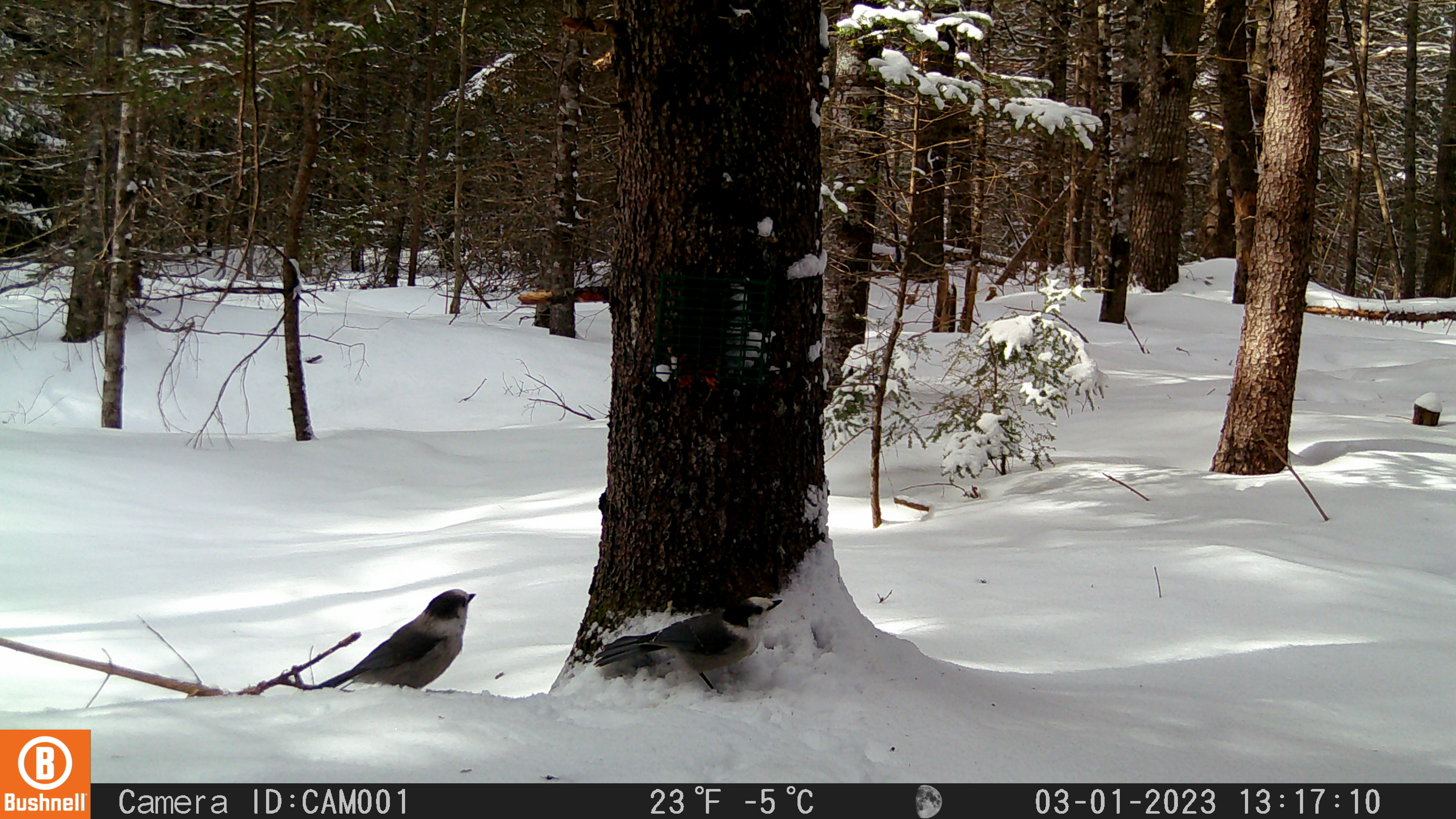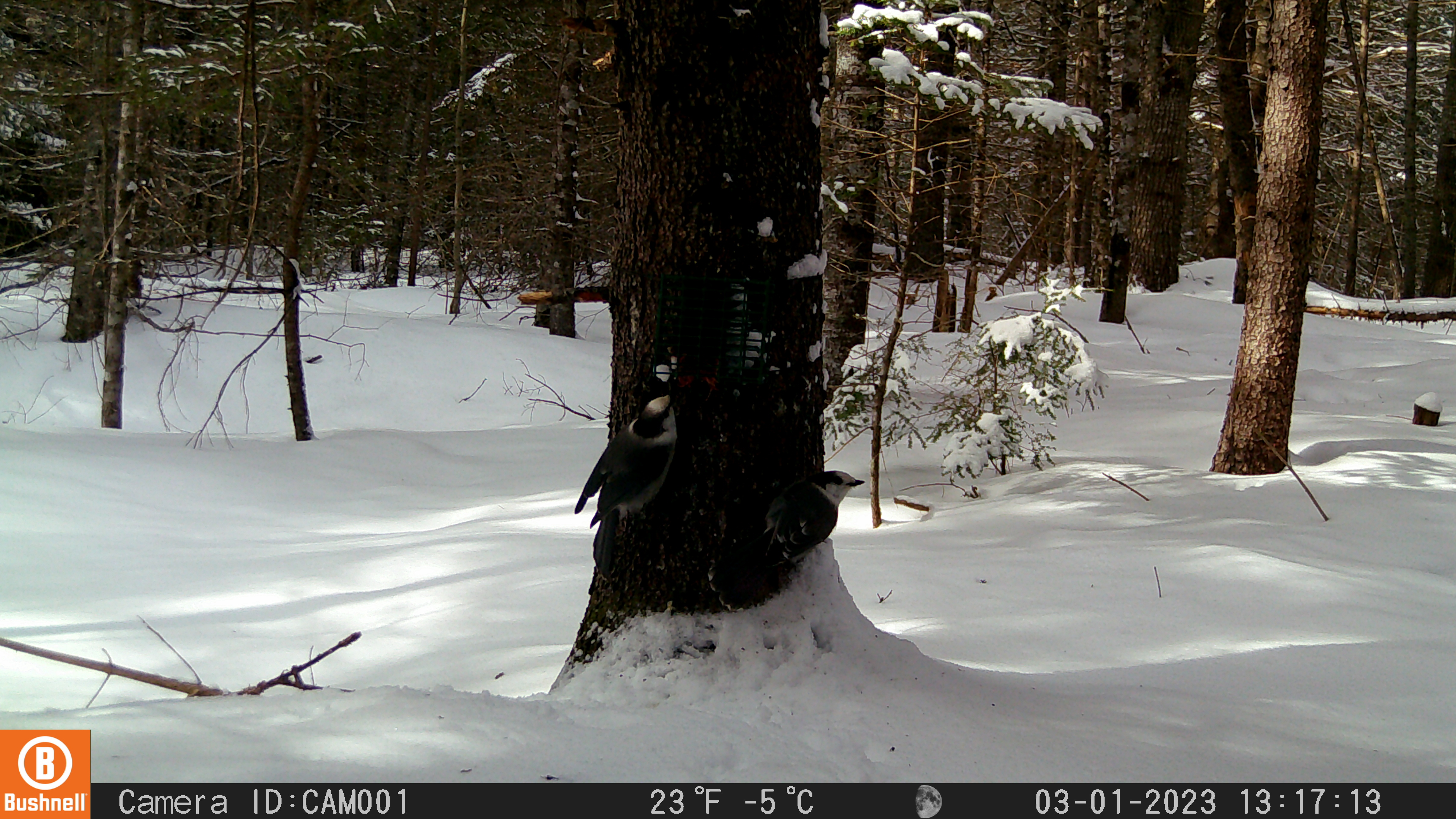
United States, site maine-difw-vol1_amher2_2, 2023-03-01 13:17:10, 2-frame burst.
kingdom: Animalia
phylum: Chordata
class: Aves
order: Passeriformes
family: Corvidae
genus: Perisoreus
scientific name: Perisoreus canadensis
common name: canada jay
Canada jay (Perisoreus canadensis).